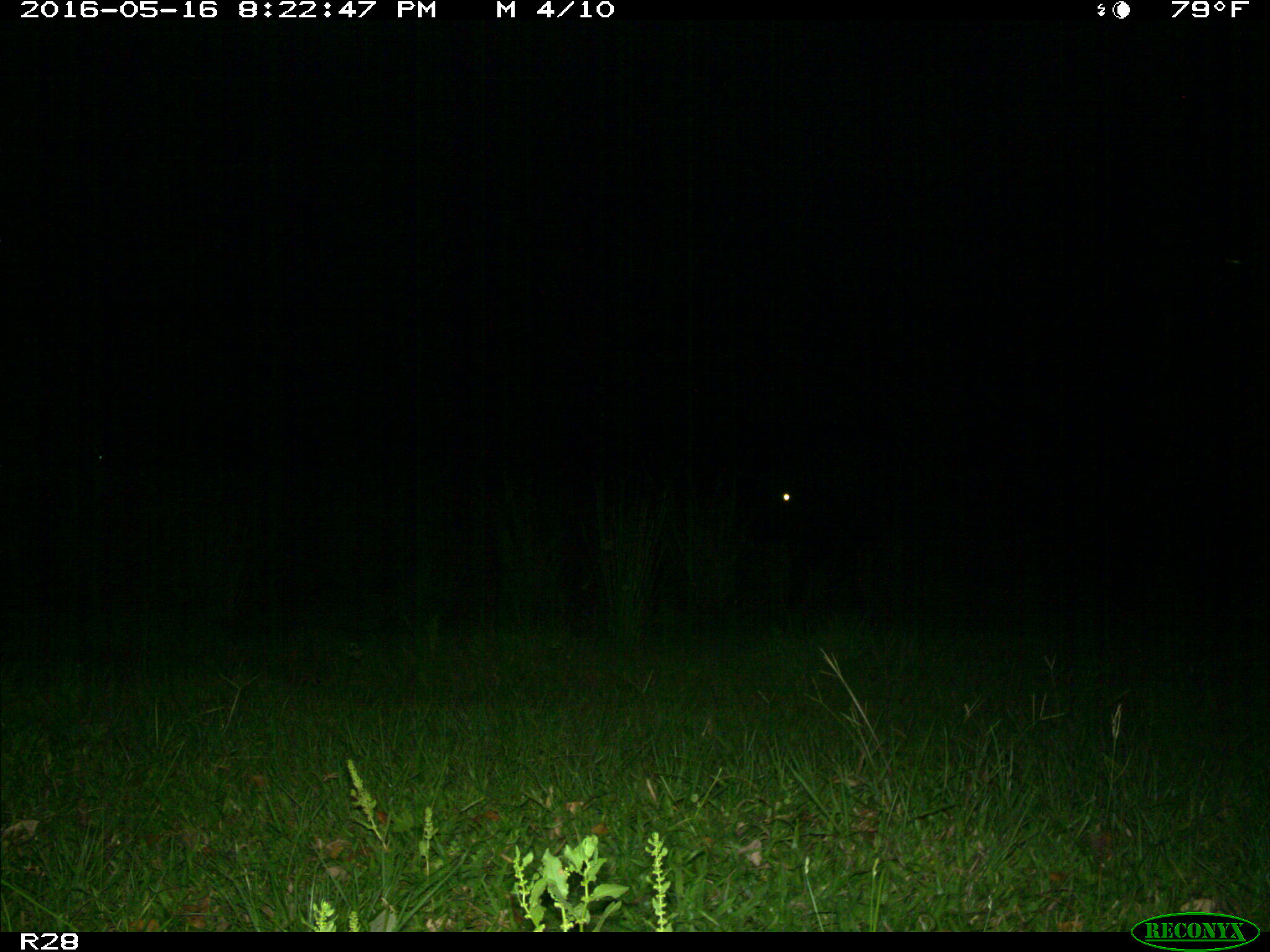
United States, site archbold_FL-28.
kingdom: Animalia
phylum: Chordata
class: Mammalia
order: Artiodactyla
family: Bovidae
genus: Bos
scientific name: Bos taurus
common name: domestic cow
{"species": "Bos taurus (domestic cow)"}